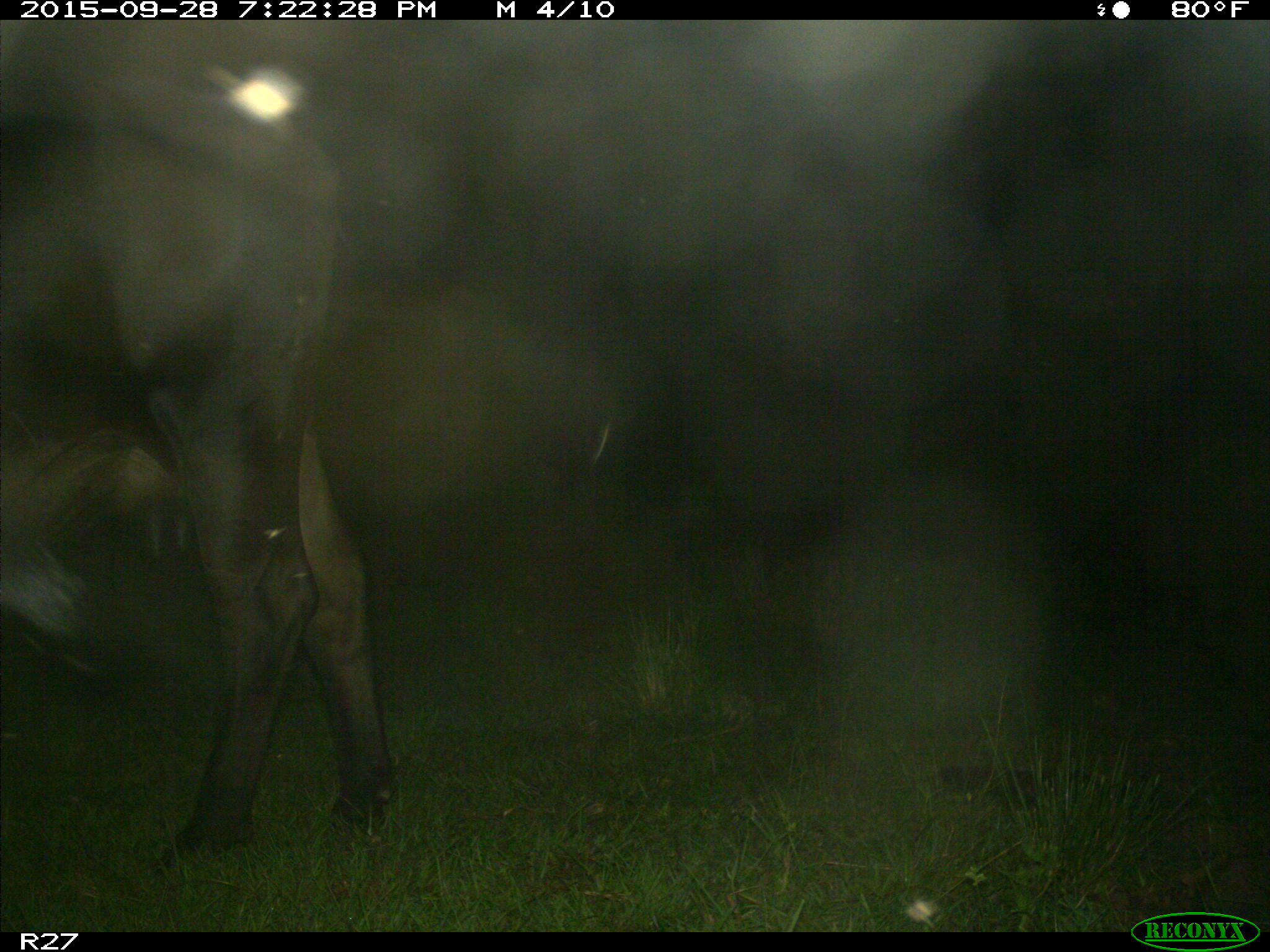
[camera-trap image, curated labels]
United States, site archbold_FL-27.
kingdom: Animalia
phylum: Chordata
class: Mammalia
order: Artiodactyla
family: Bovidae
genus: Bos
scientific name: Bos taurus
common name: domestic cow